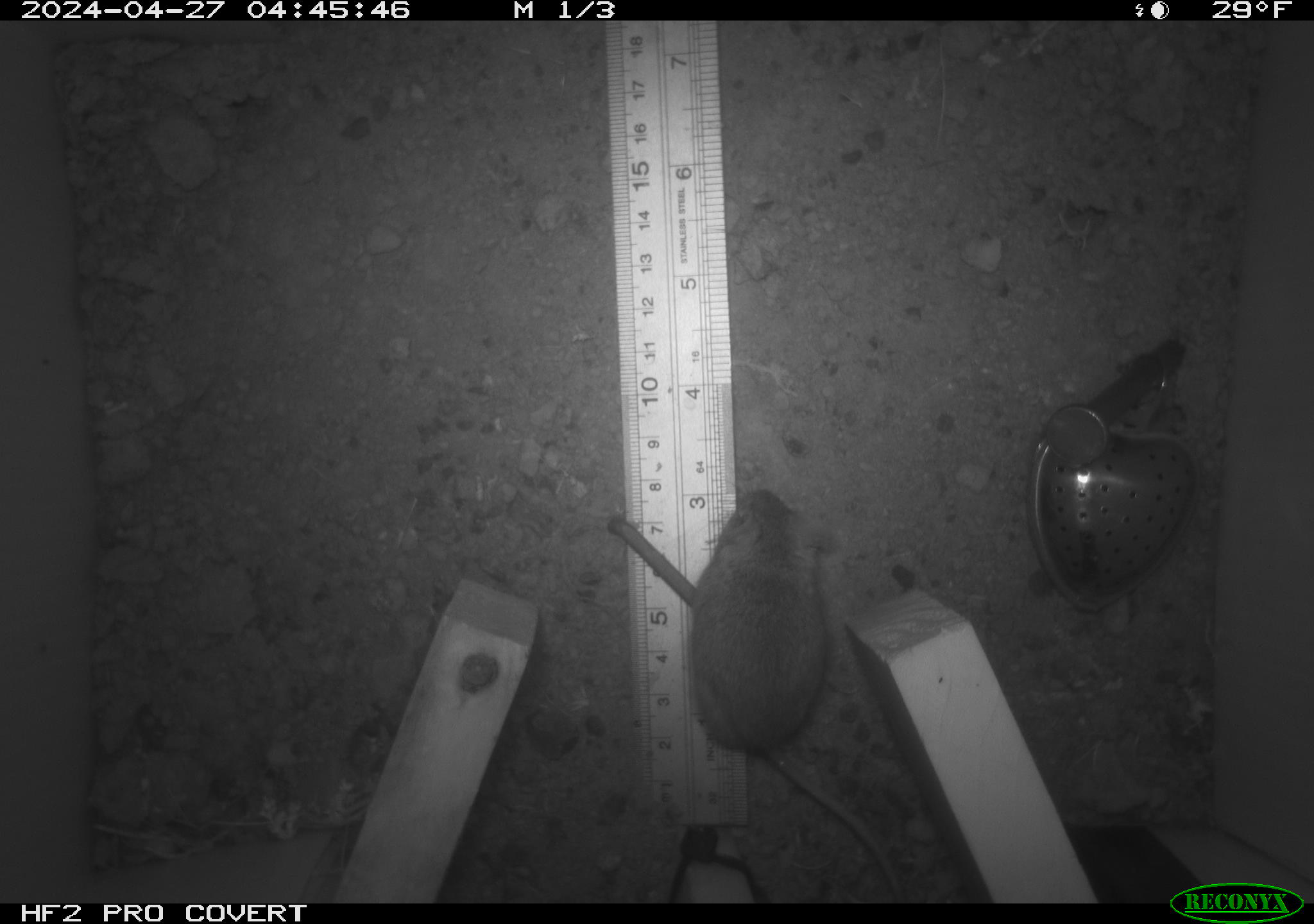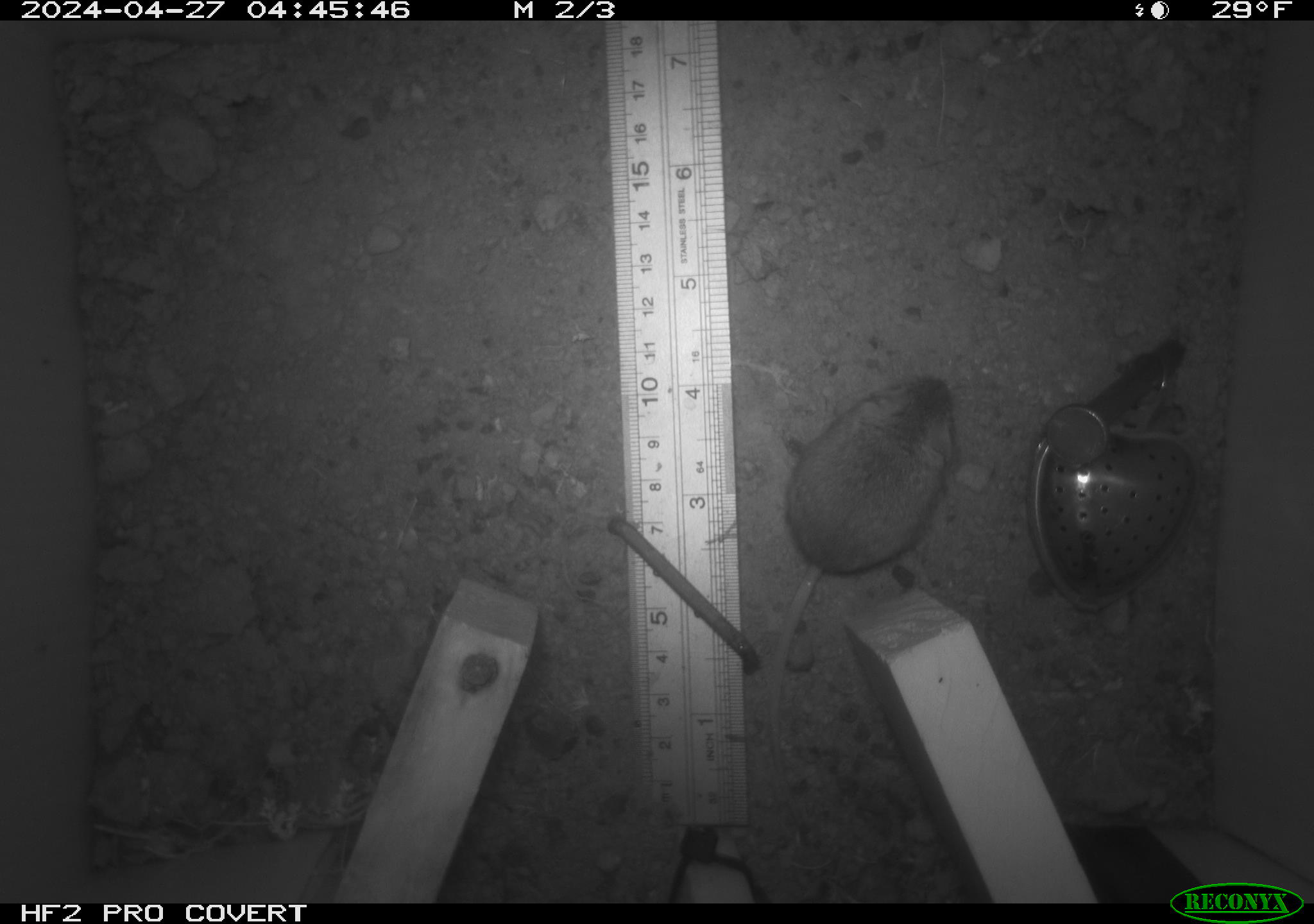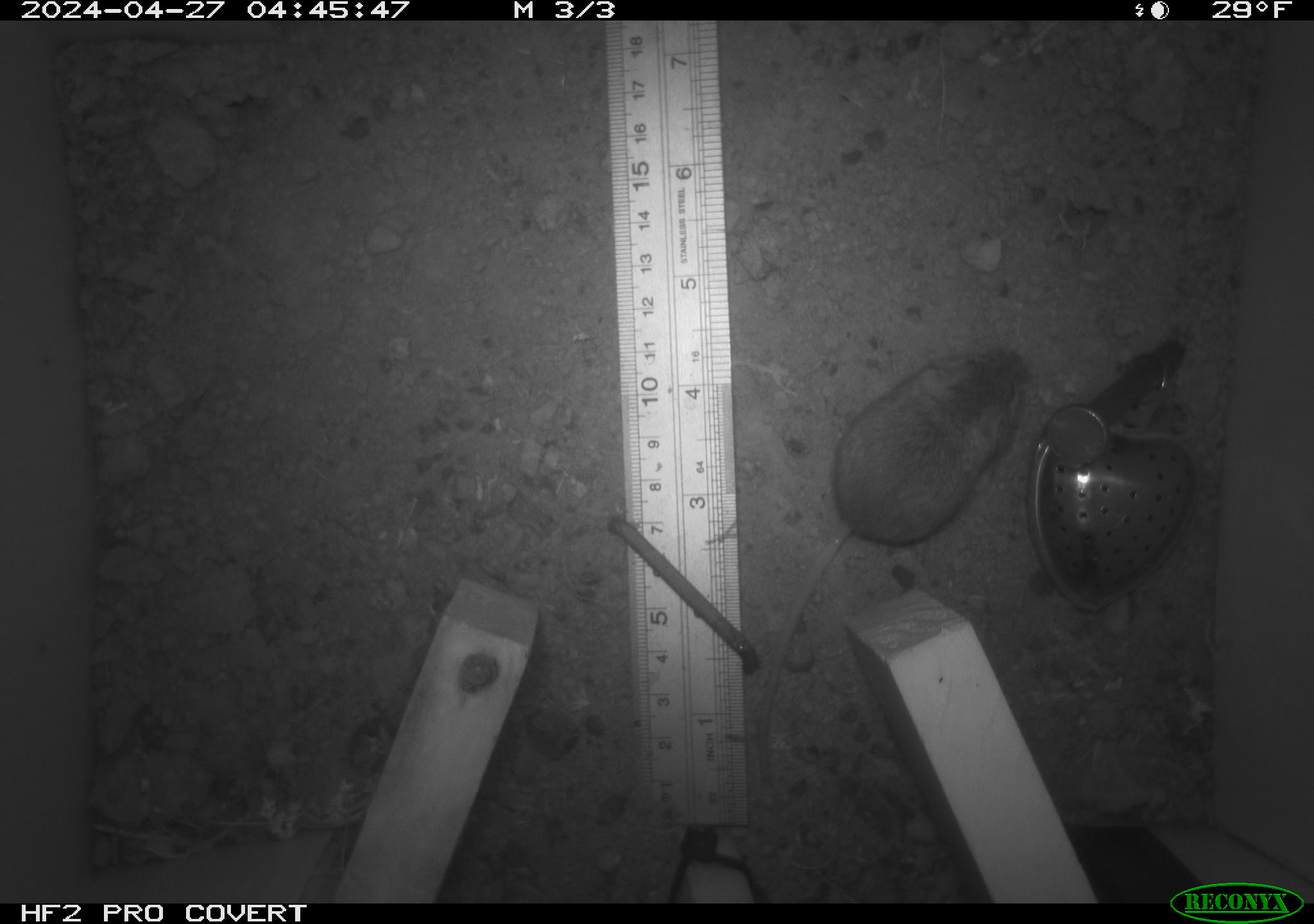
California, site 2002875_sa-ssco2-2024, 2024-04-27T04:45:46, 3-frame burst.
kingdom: Animalia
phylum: Chordata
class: Mammalia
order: Rodentia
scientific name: Rodentia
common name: mouse species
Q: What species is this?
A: Mouse species (Rodentia).